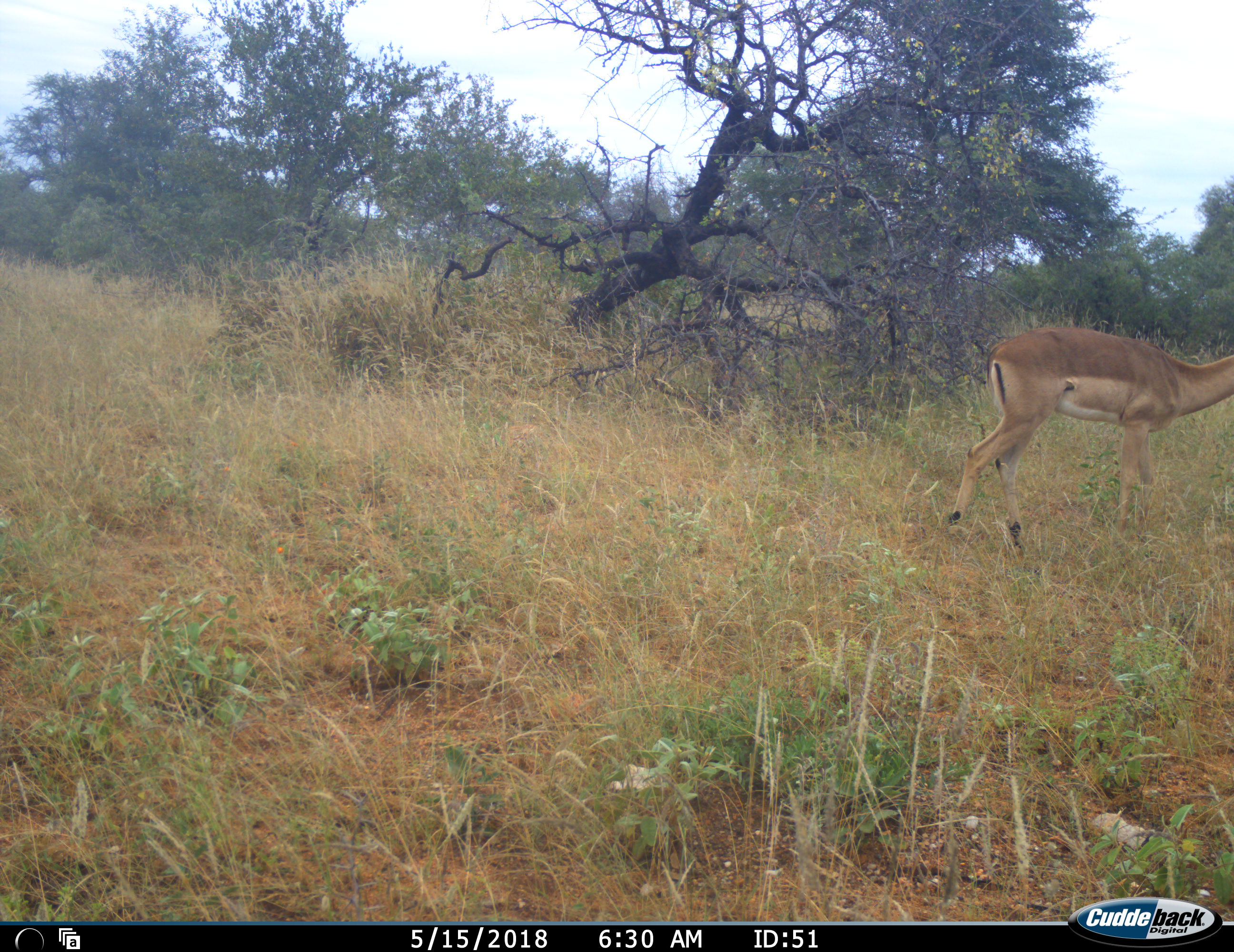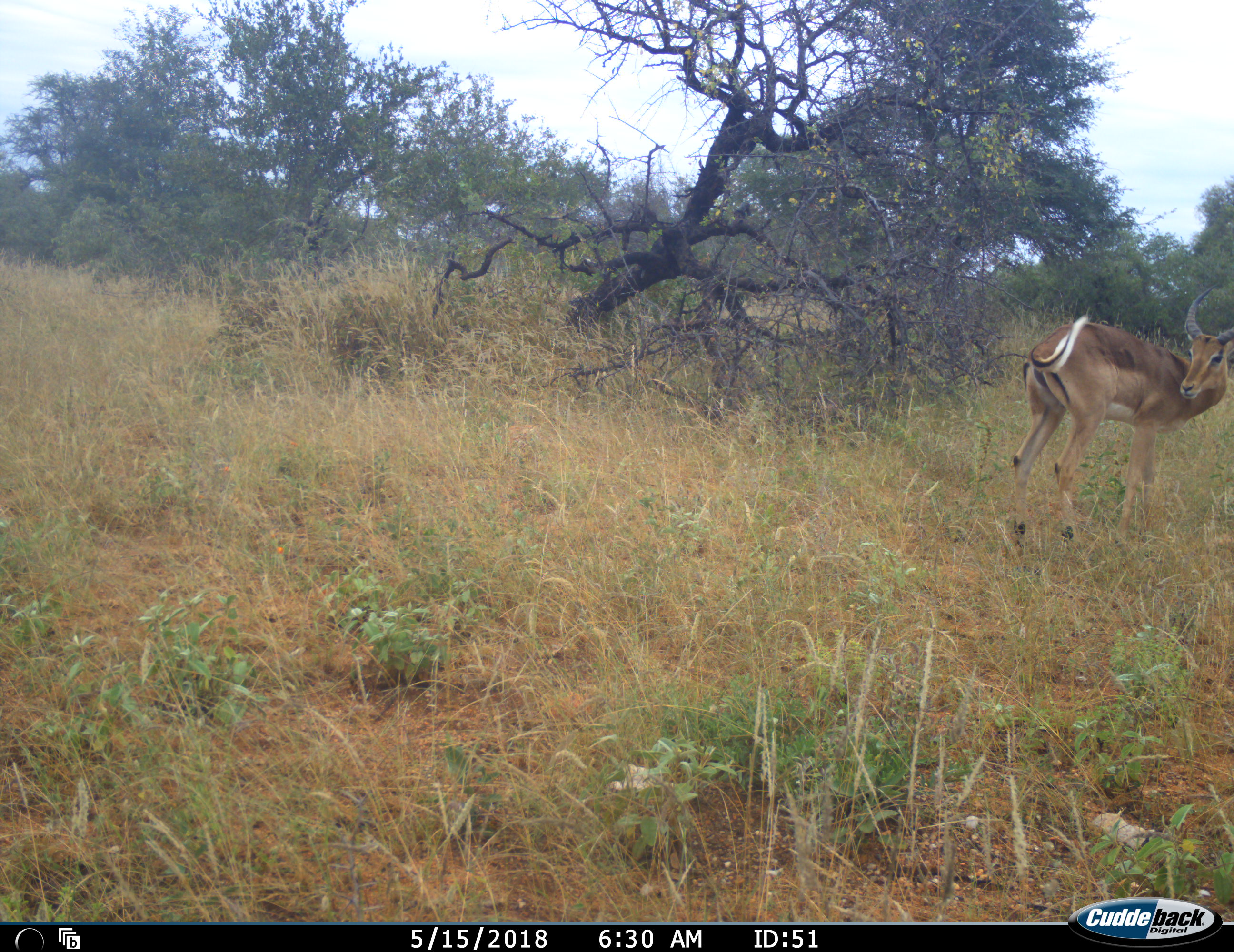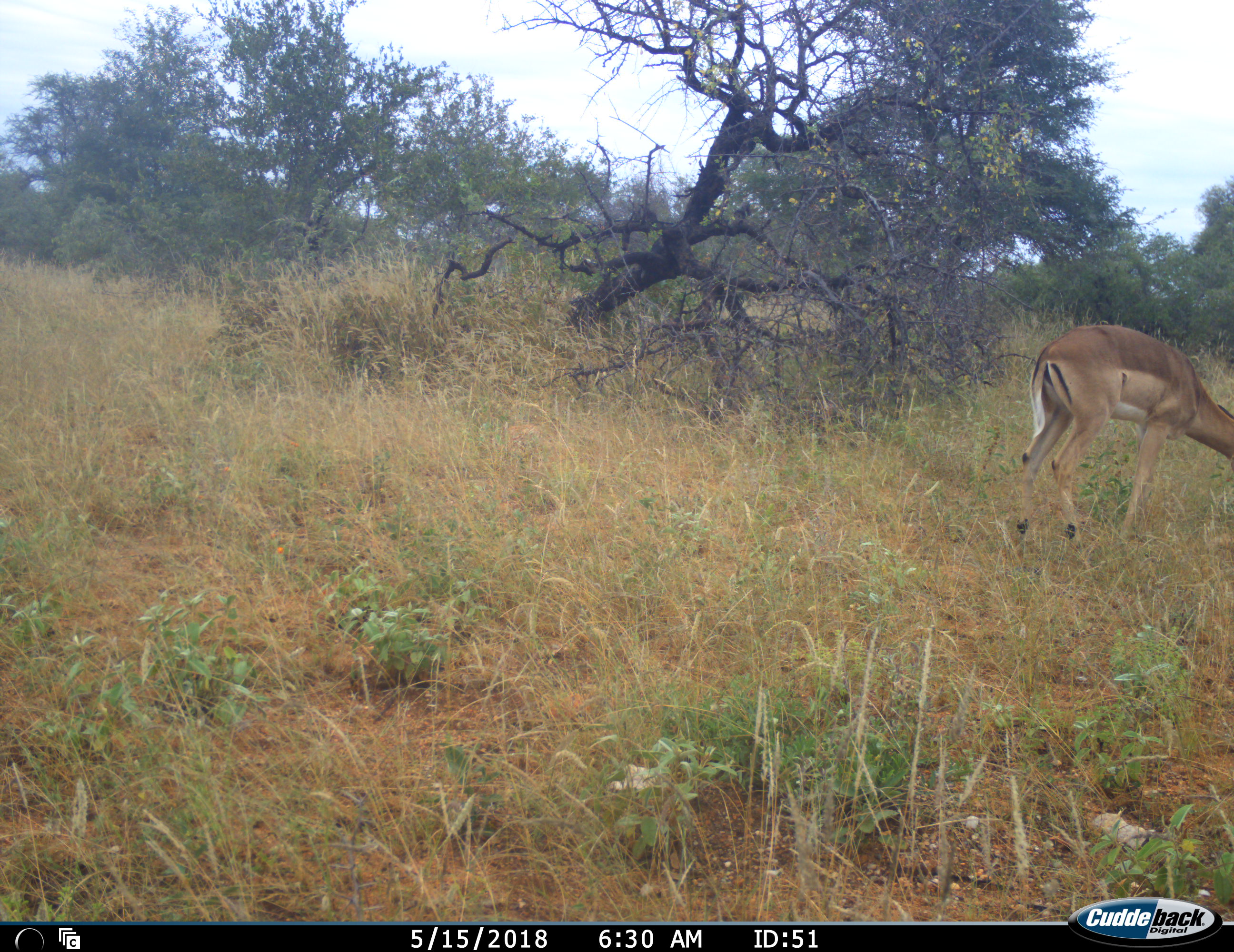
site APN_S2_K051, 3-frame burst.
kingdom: Animalia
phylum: Chordata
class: Mammalia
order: Artiodactyla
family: Bovidae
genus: Aepyceros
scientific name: Aepyceros melampus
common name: impala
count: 1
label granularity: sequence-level